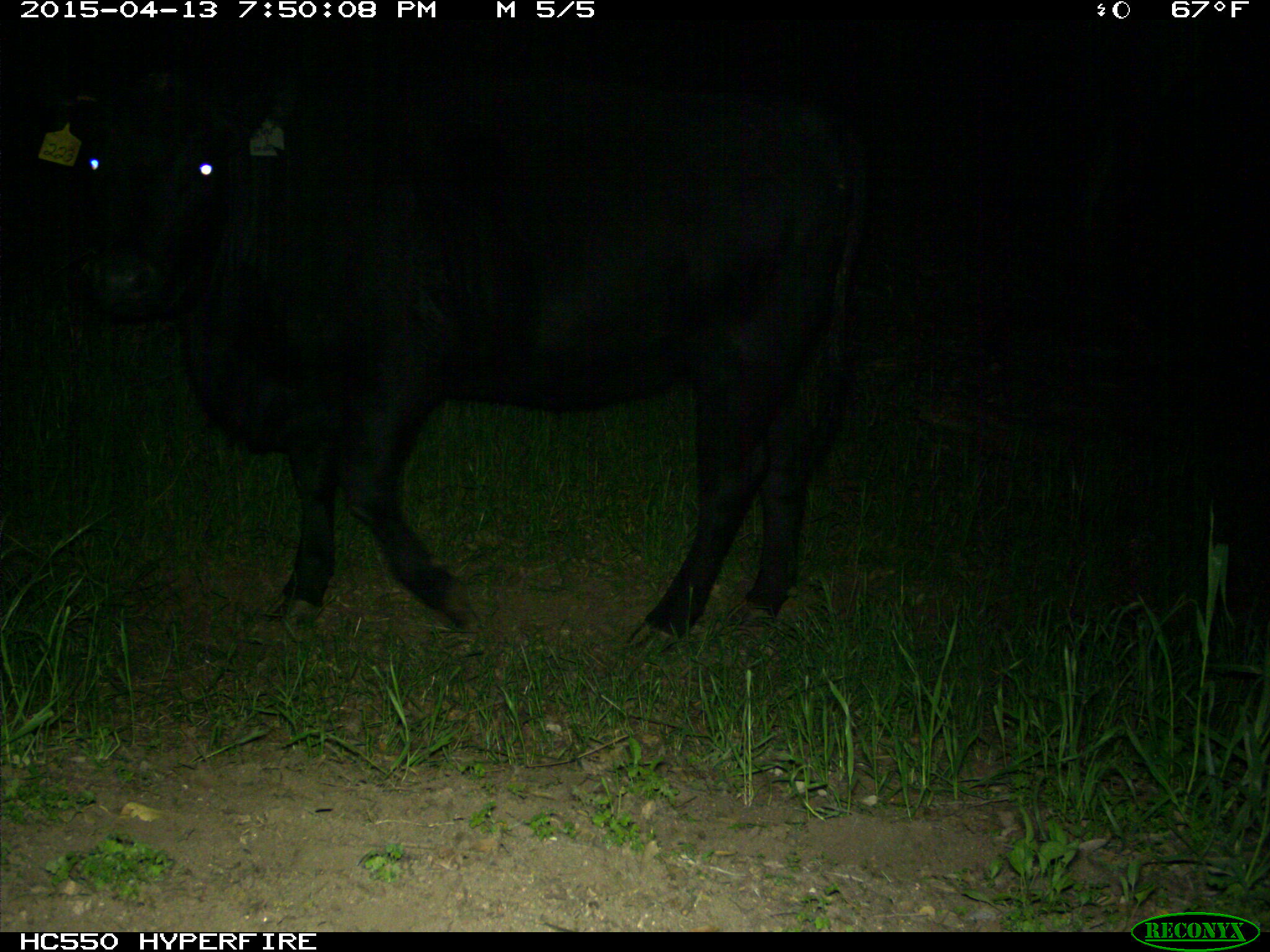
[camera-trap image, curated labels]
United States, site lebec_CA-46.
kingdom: Animalia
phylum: Chordata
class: Mammalia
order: Artiodactyla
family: Bovidae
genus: Bos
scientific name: Bos taurus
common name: domestic cow